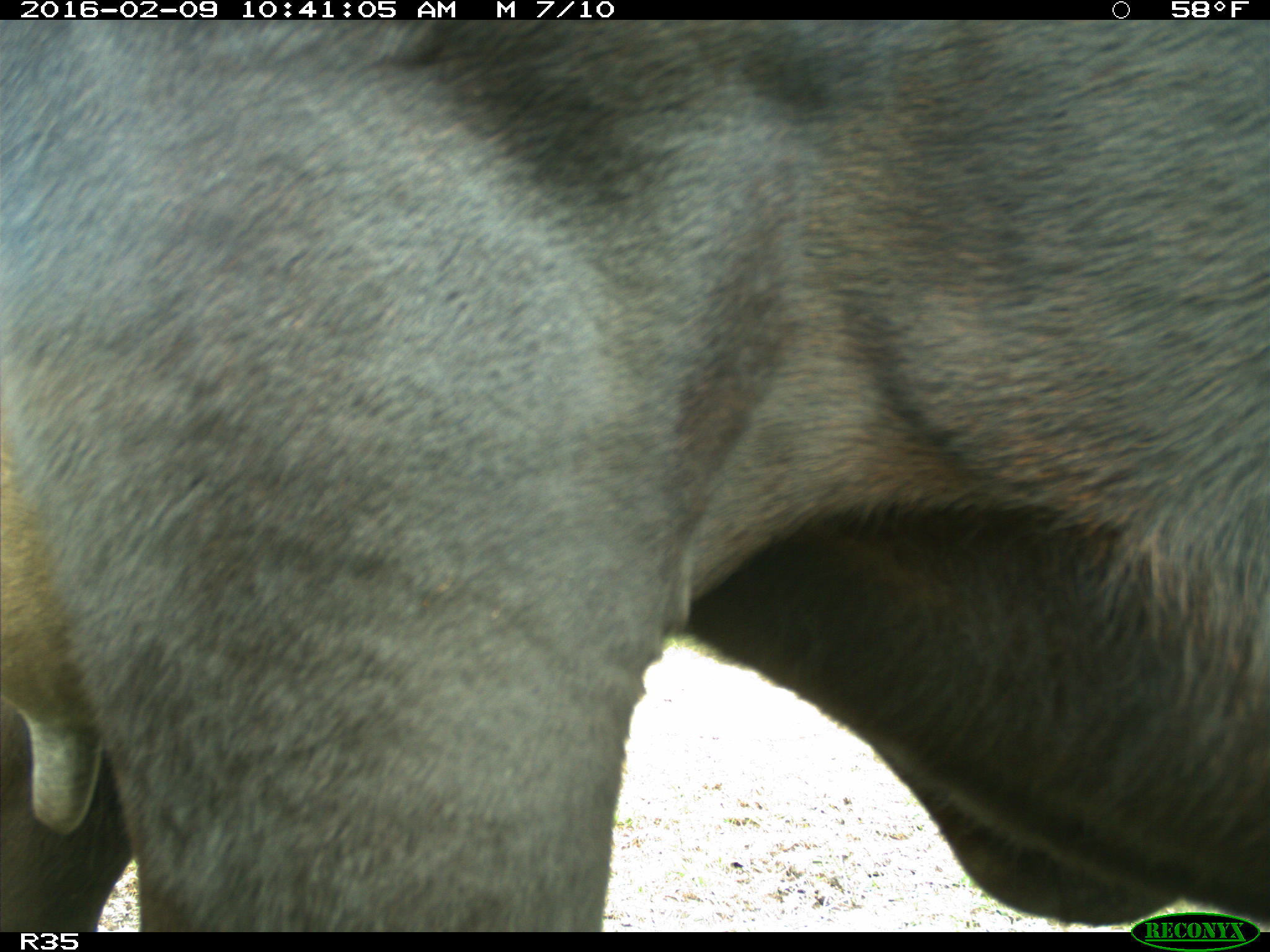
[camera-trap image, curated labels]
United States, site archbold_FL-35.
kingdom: Animalia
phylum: Chordata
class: Mammalia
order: Artiodactyla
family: Bovidae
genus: Bos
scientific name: Bos taurus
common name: domestic cow